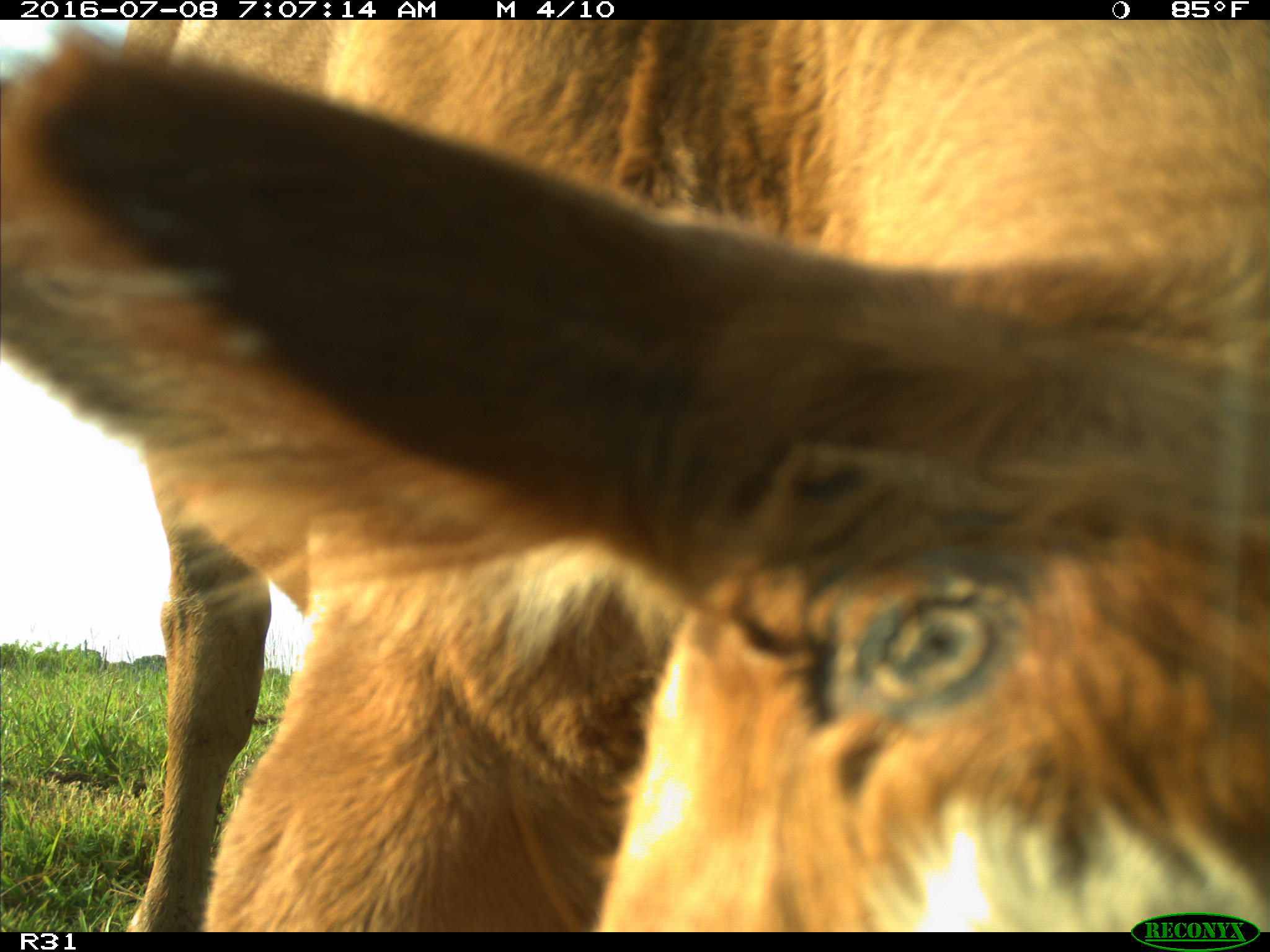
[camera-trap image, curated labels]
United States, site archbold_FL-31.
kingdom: Animalia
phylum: Chordata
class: Mammalia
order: Artiodactyla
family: Bovidae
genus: Bos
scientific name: Bos taurus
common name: domestic cow